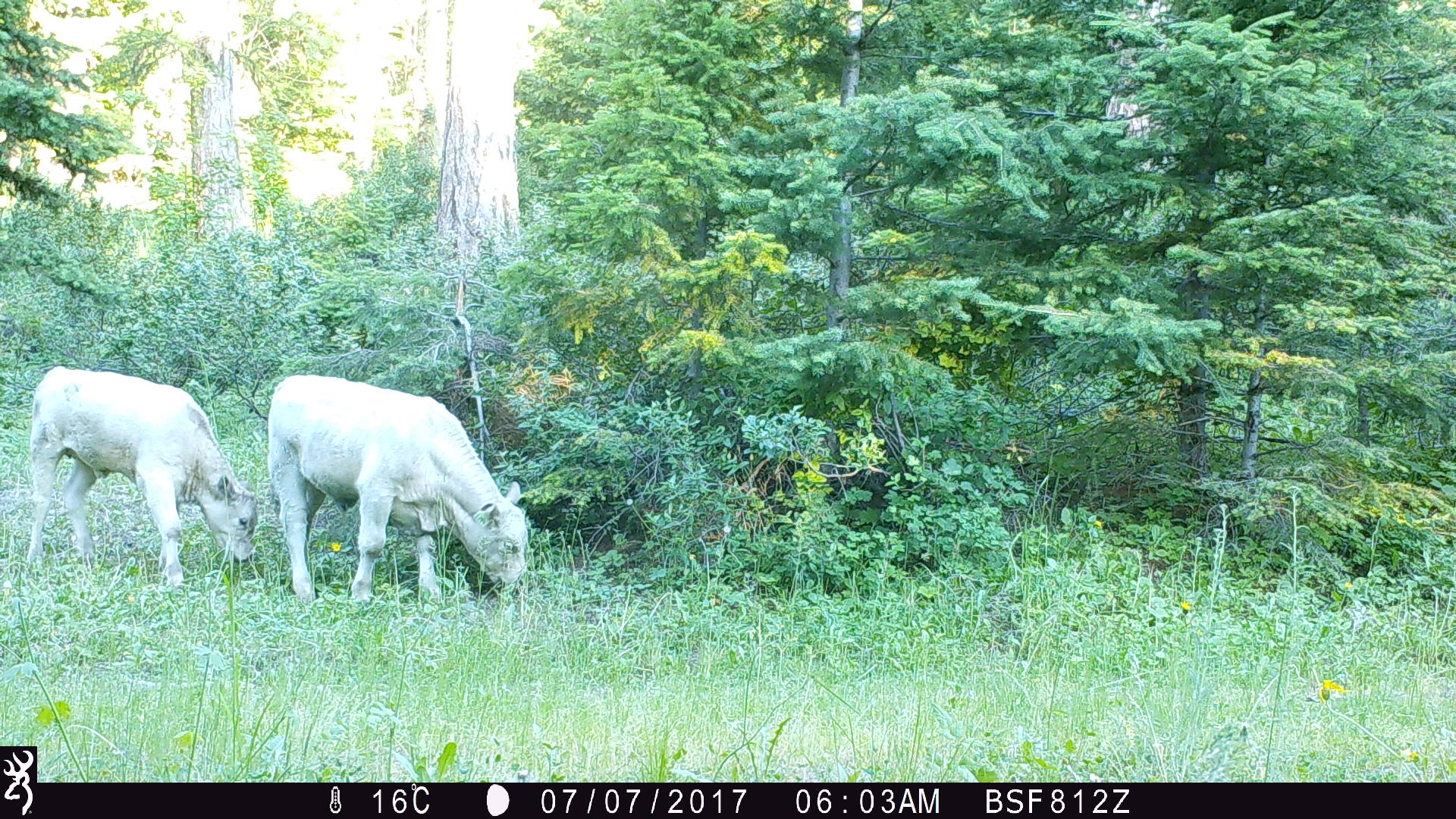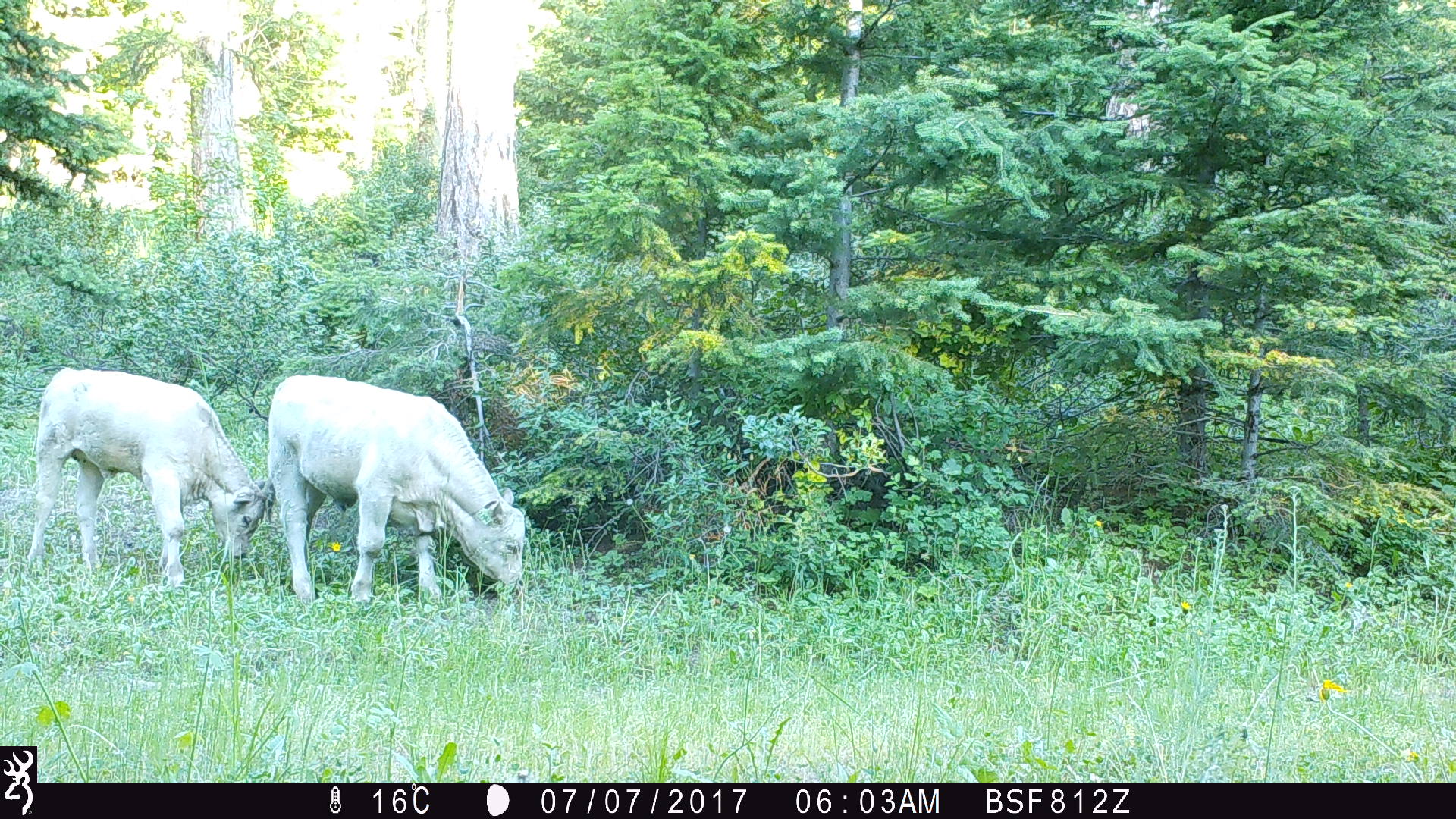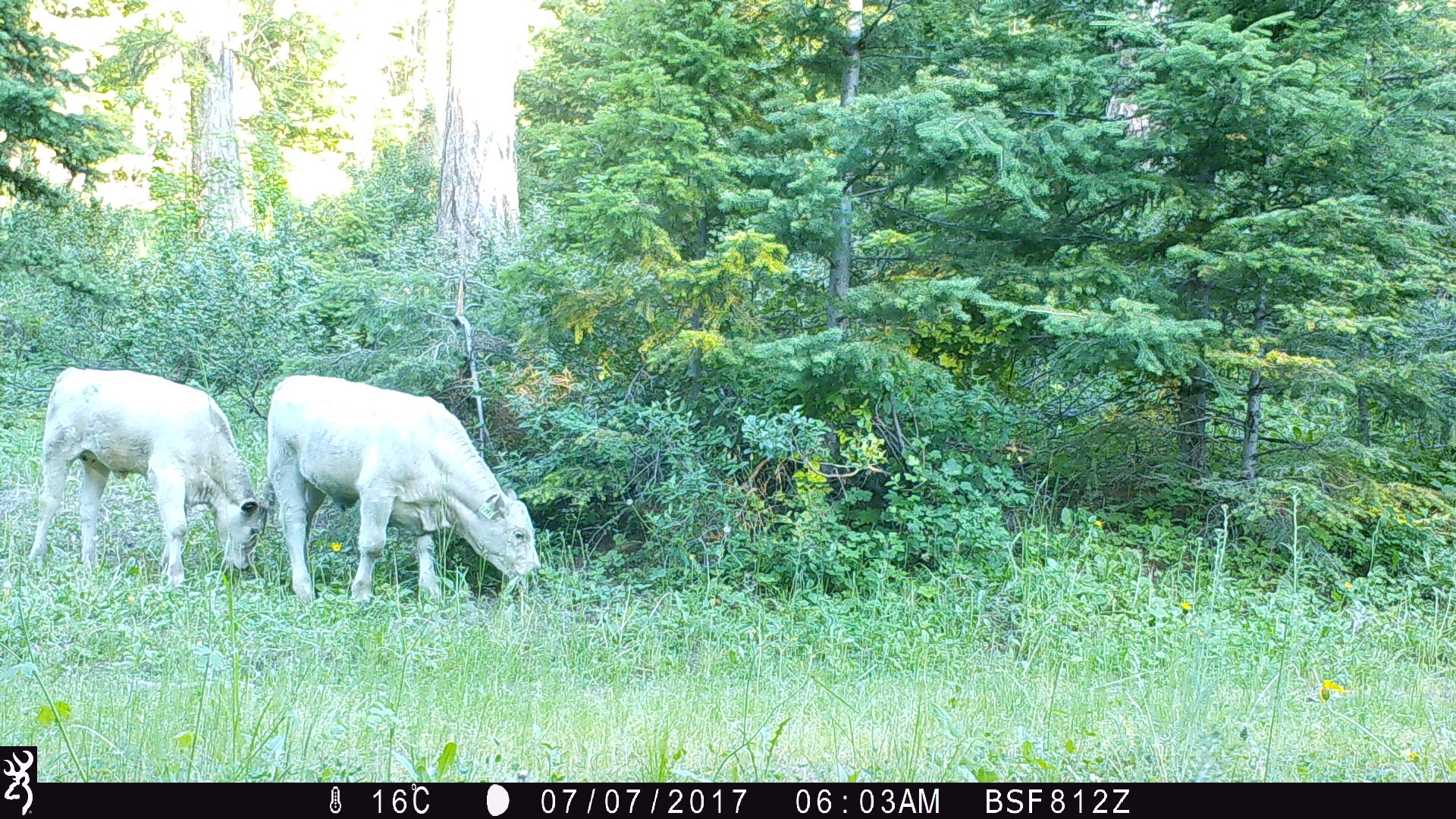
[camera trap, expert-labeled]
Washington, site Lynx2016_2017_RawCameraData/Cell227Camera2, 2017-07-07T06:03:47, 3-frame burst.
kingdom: Animalia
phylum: Chordata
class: Mammalia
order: Artiodactyla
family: Bovidae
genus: Bos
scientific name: Bos taurus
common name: domestic cattle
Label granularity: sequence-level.